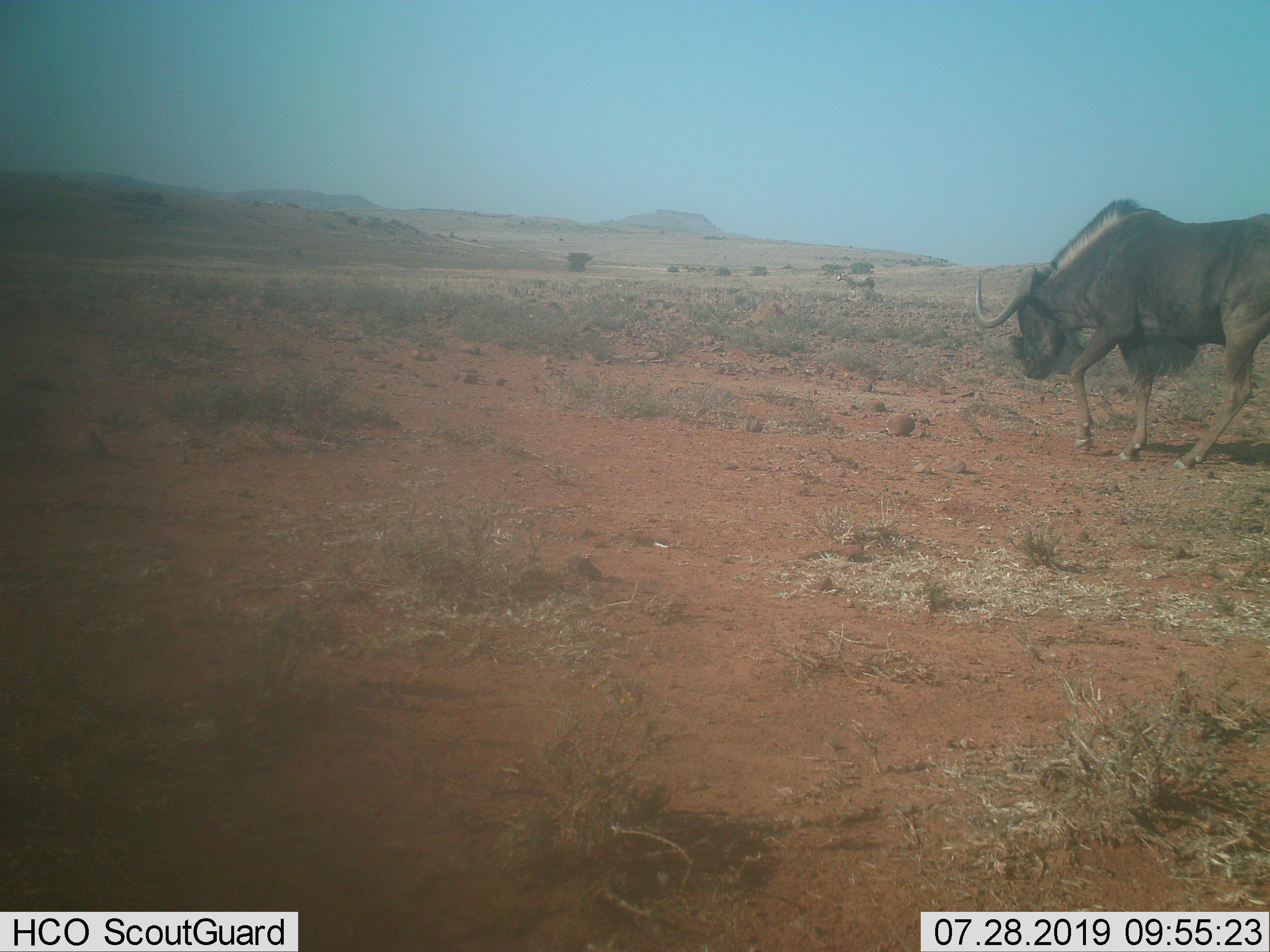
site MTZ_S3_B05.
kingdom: Animalia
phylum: Chordata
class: Mammalia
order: Artiodactyla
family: Bovidae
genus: Connochaetes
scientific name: Connochaetes gnou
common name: black wildebeest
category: wildebeestblack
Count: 1.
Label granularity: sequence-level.